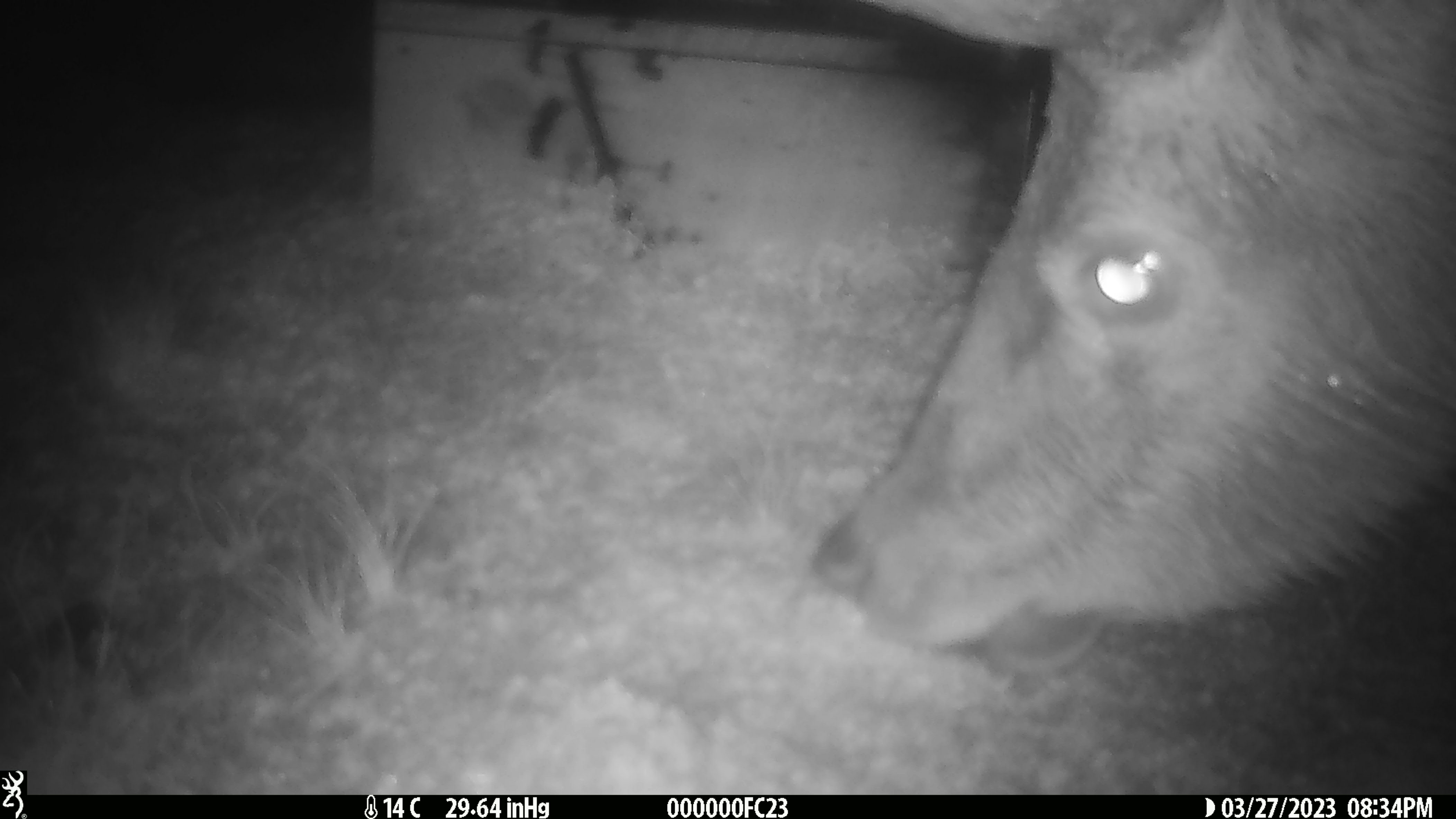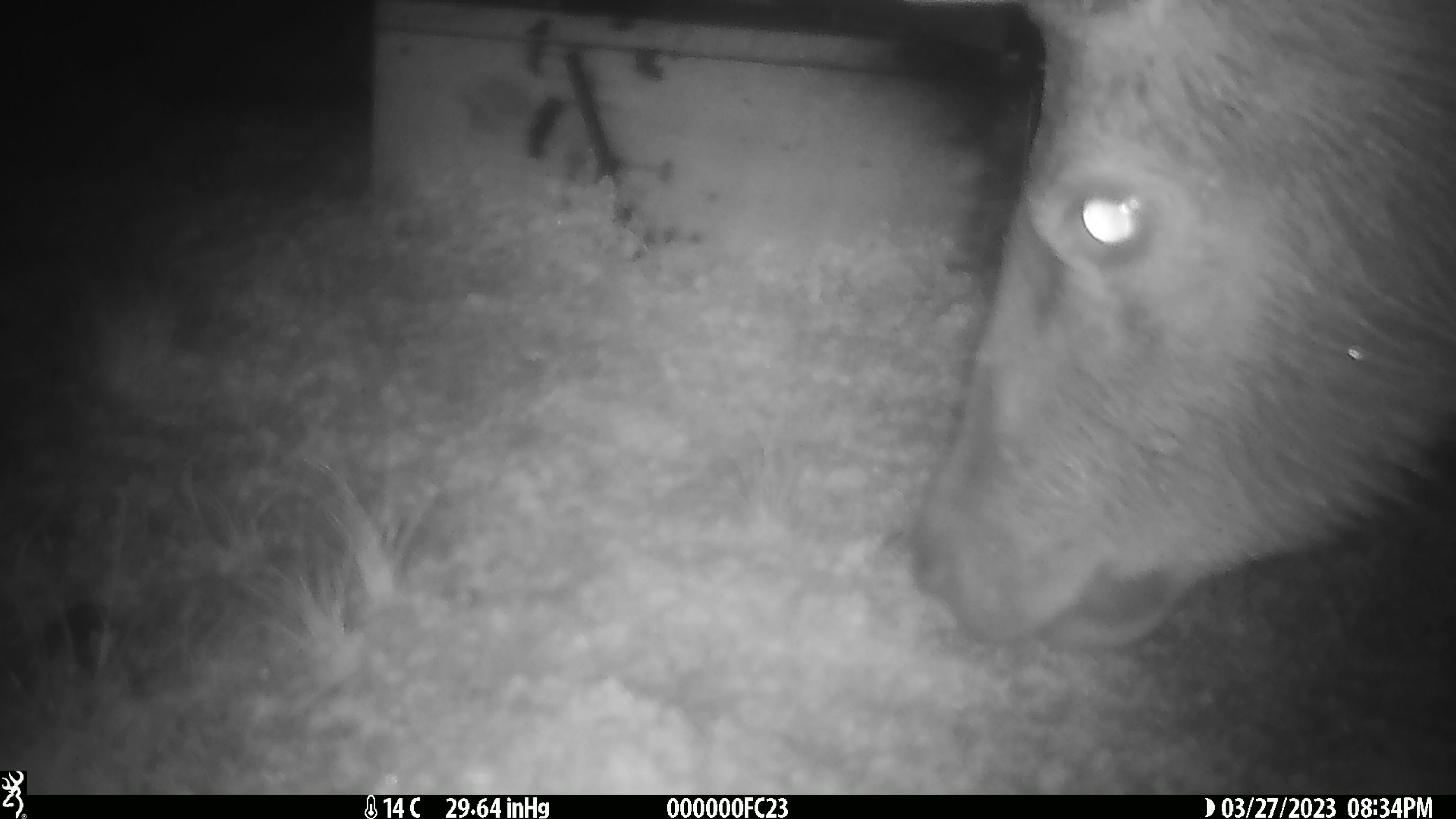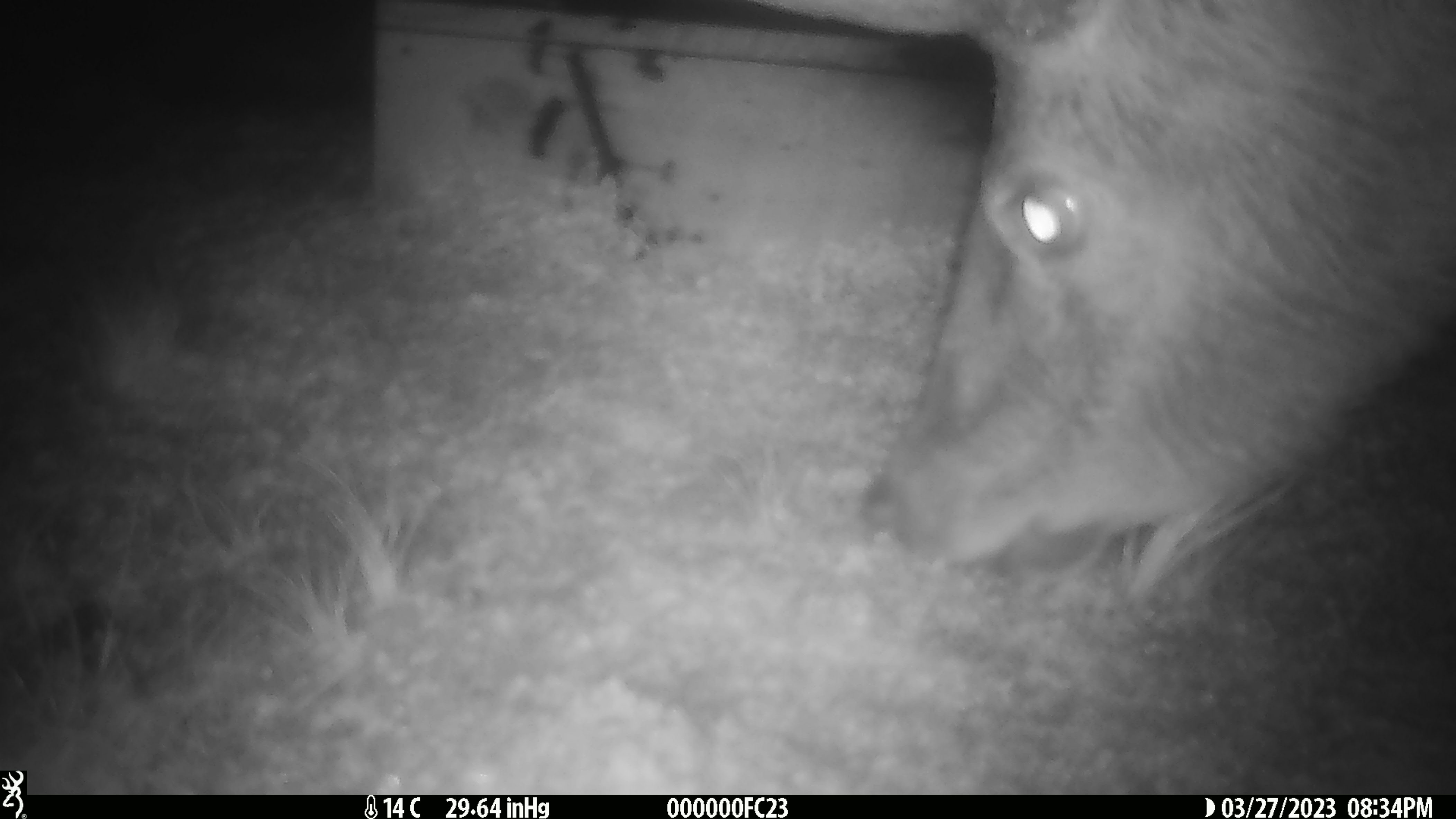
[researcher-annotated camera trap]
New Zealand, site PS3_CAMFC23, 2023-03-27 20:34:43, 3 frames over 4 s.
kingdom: Animalia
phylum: Chordata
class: Mammalia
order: Artiodactyla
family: Cervidae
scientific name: Cervidae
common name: deer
Deer (Cervidae).